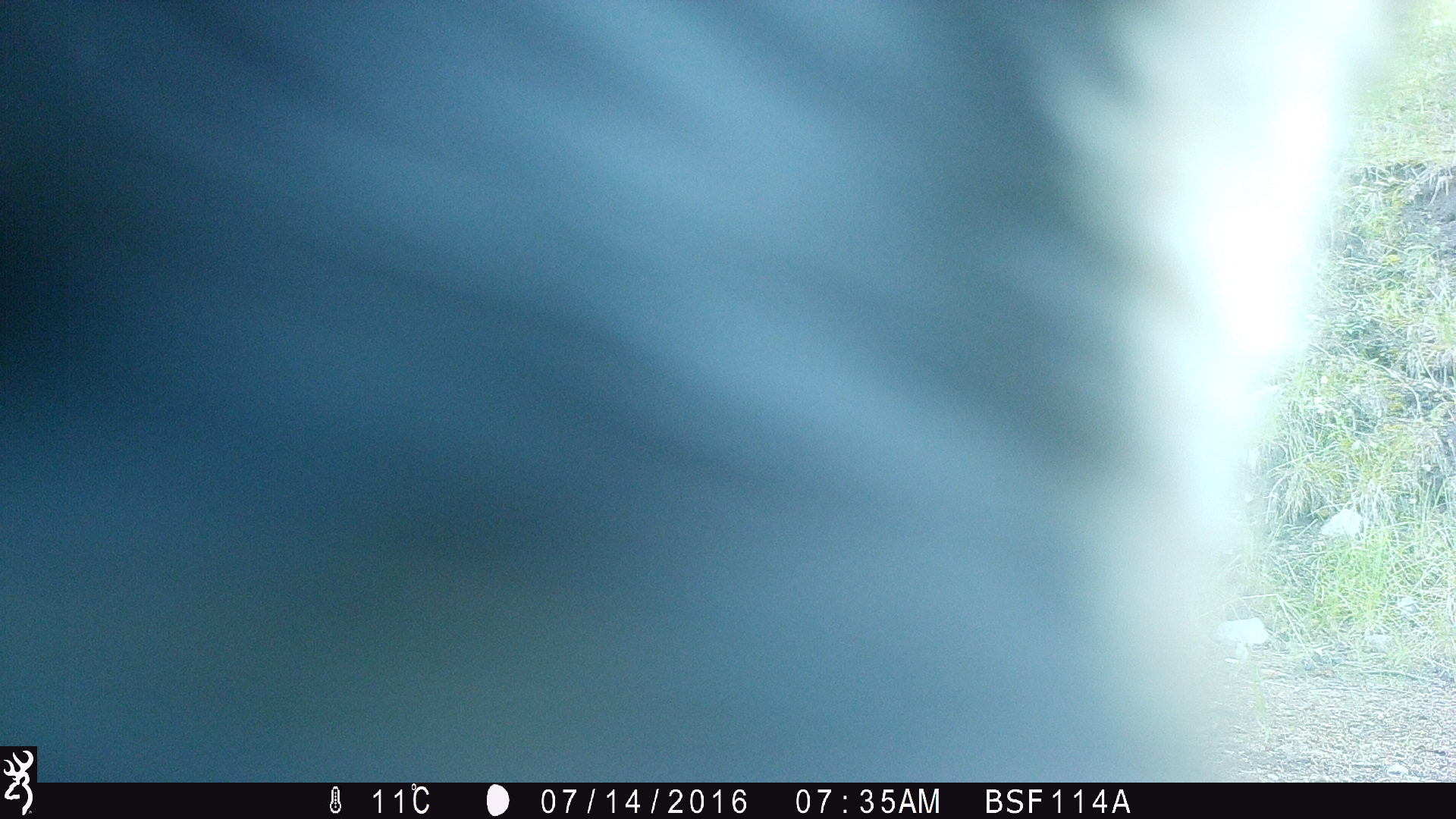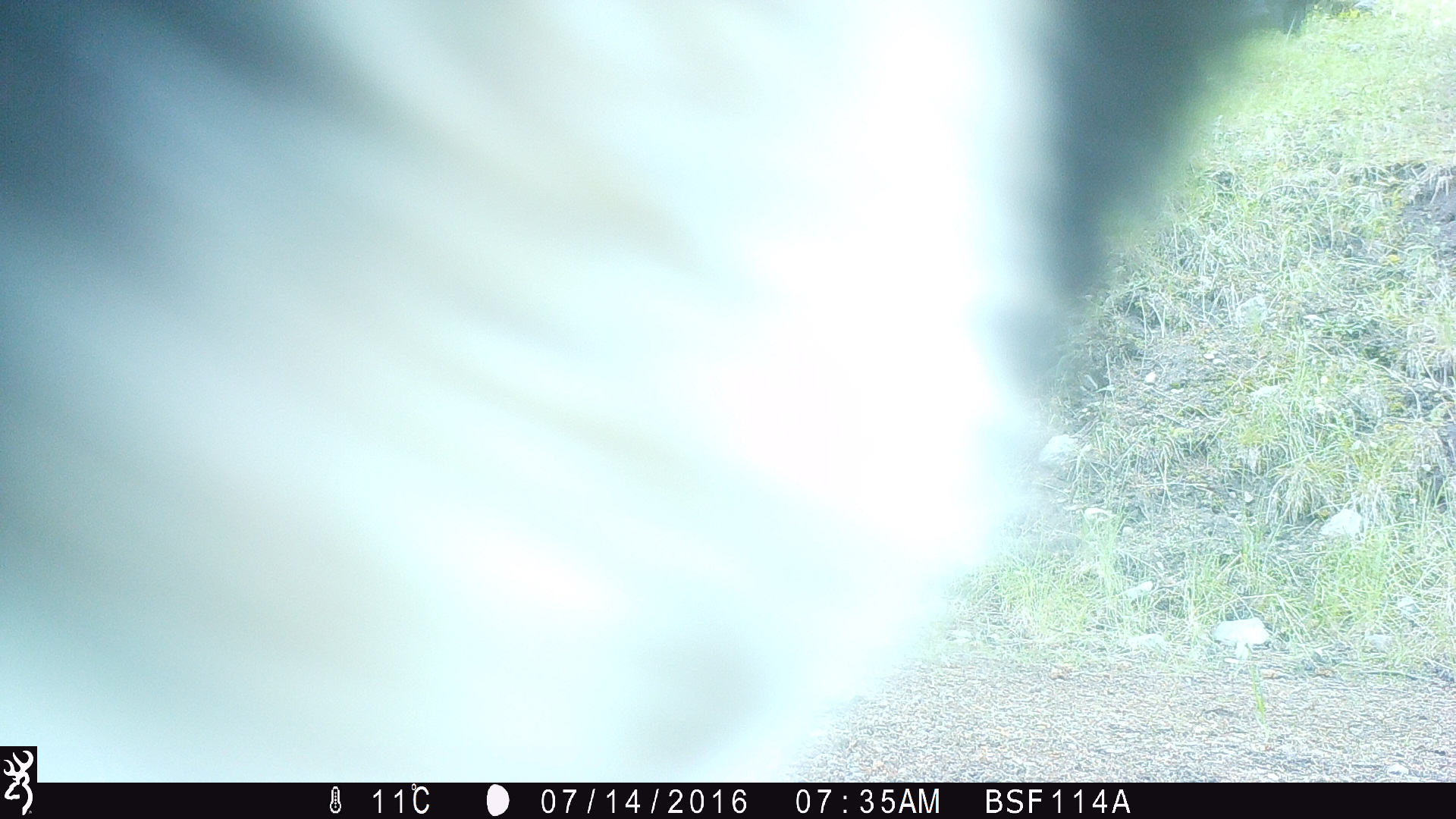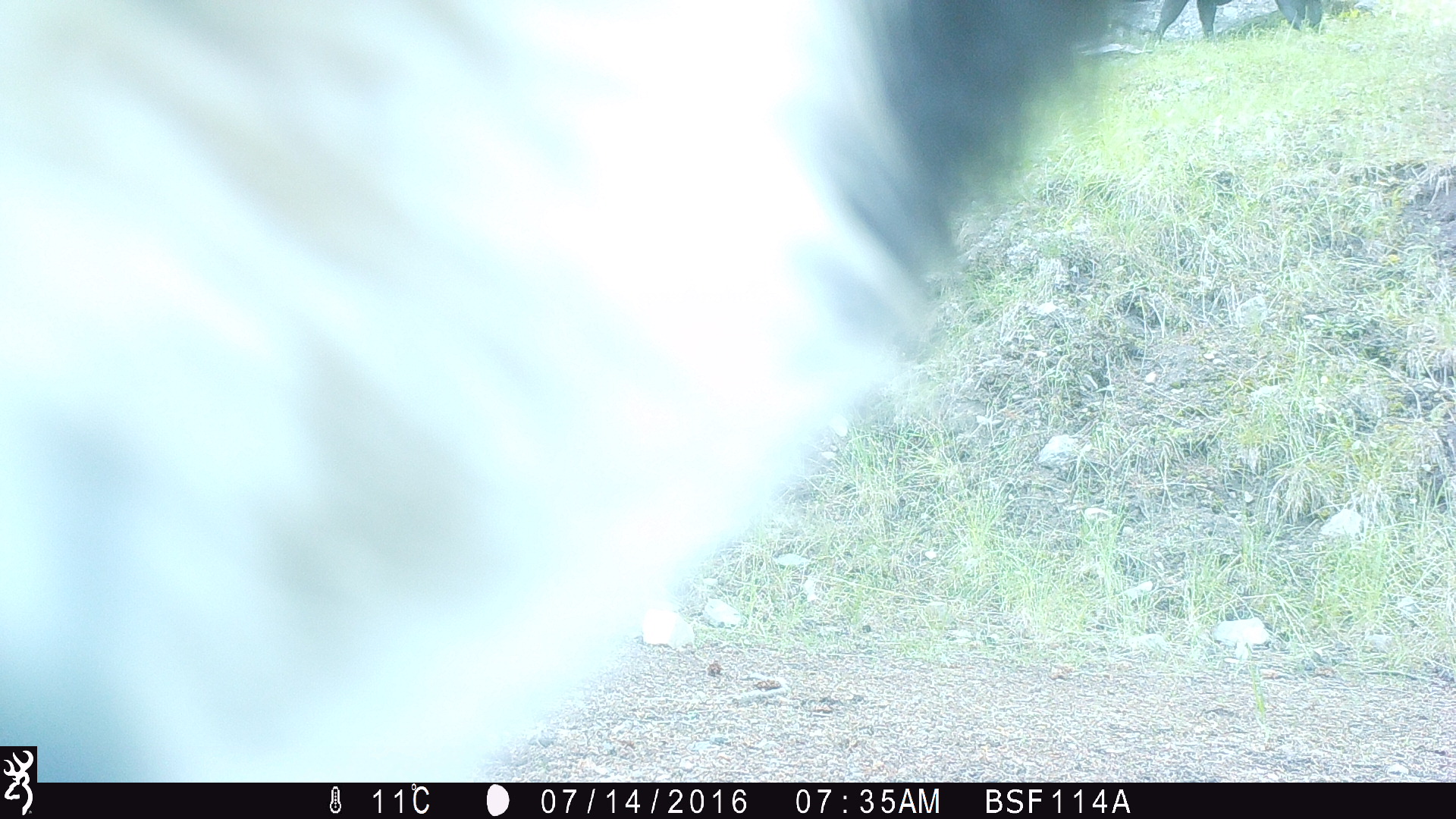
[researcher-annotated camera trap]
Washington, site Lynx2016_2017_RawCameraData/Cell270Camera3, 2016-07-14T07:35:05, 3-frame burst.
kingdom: Animalia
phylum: Chordata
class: Mammalia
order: Artiodactyla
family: Bovidae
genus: Bos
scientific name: Bos taurus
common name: domestic cattle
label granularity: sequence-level